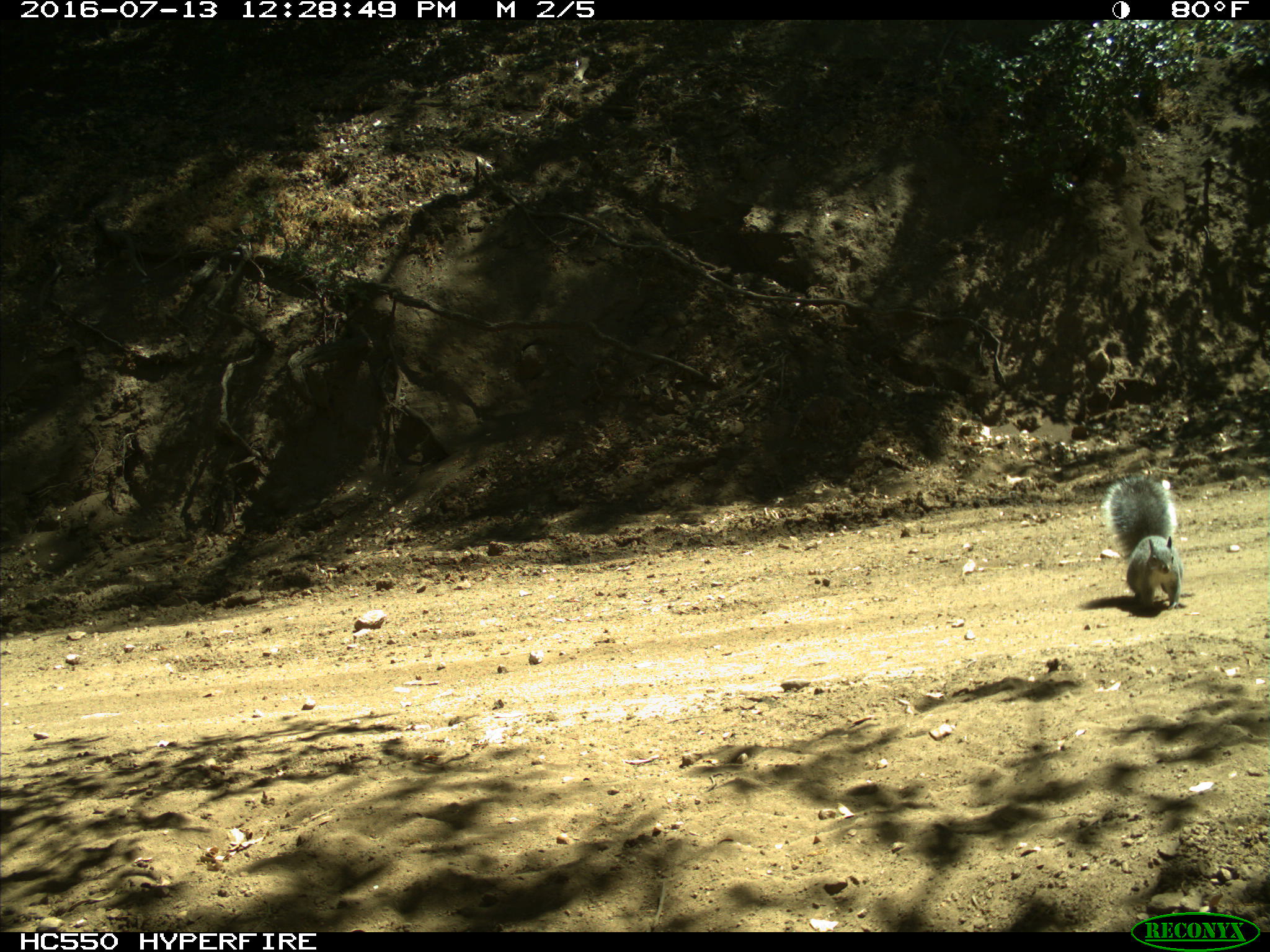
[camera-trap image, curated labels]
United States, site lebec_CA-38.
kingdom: Animalia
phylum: Chordata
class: Mammalia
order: Rodentia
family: Sciuridae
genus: Sciurus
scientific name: Sciurus carolinensis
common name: eastern gray squirrel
Sciurus carolinensis (eastern gray squirrel).